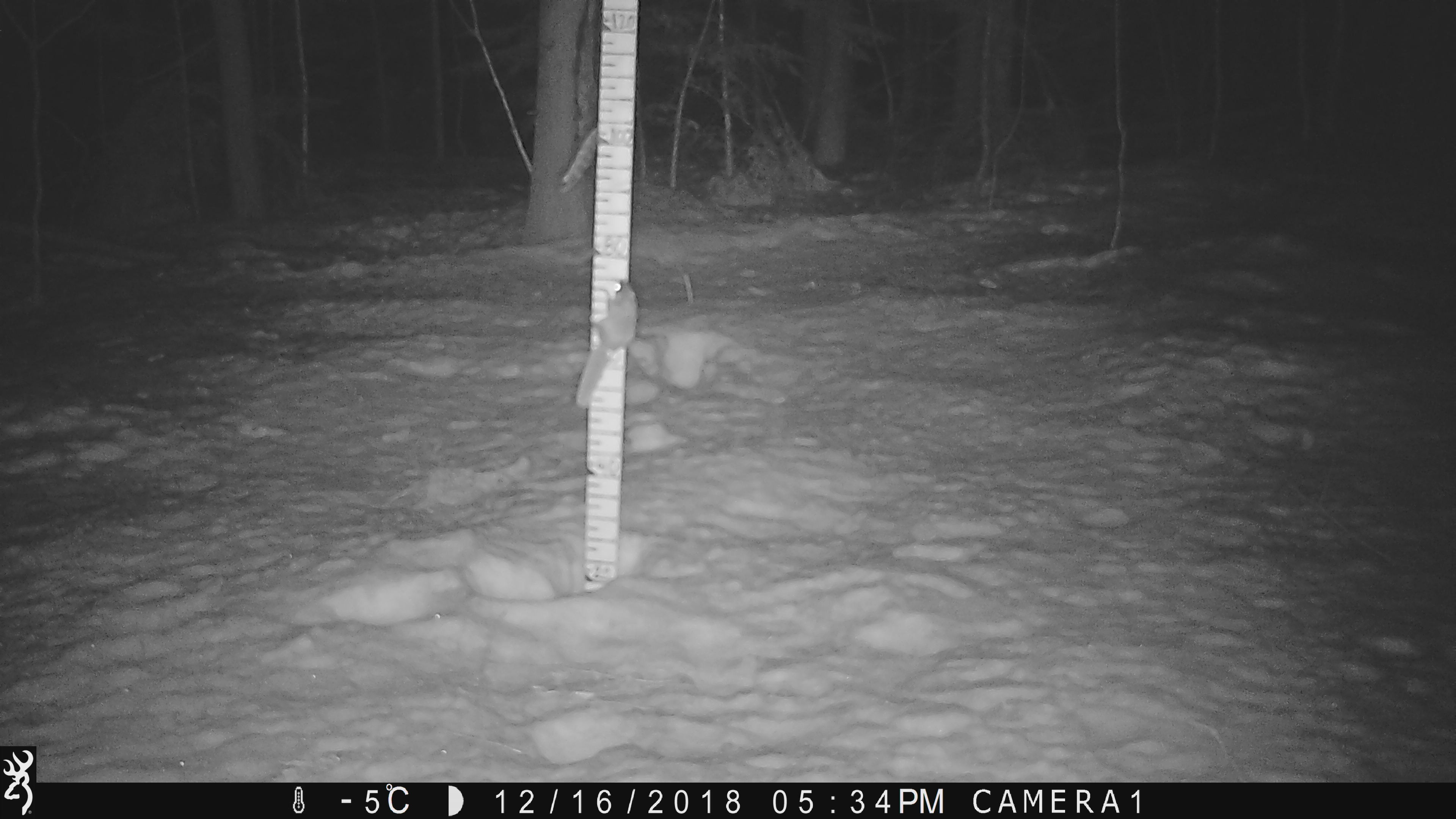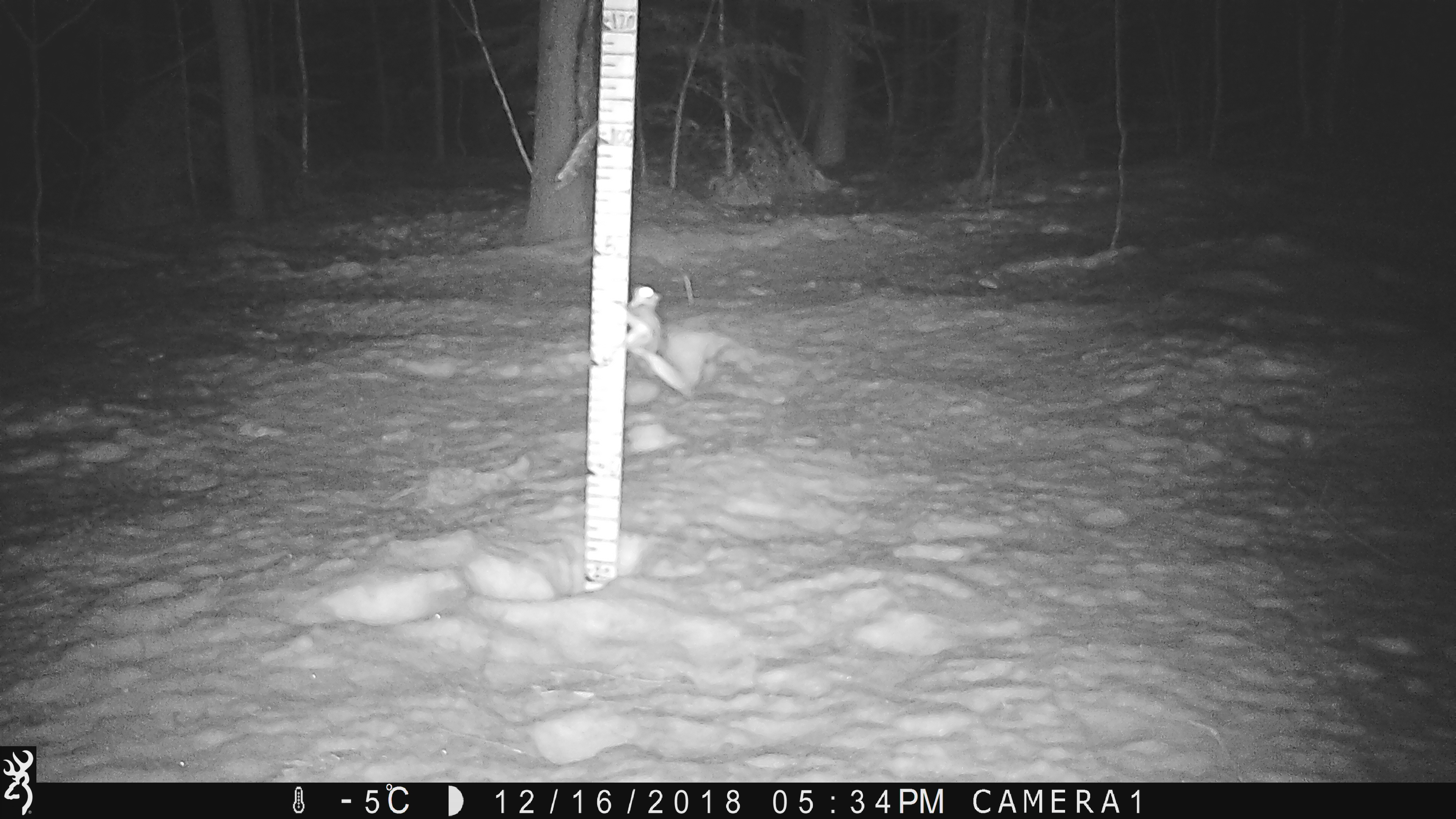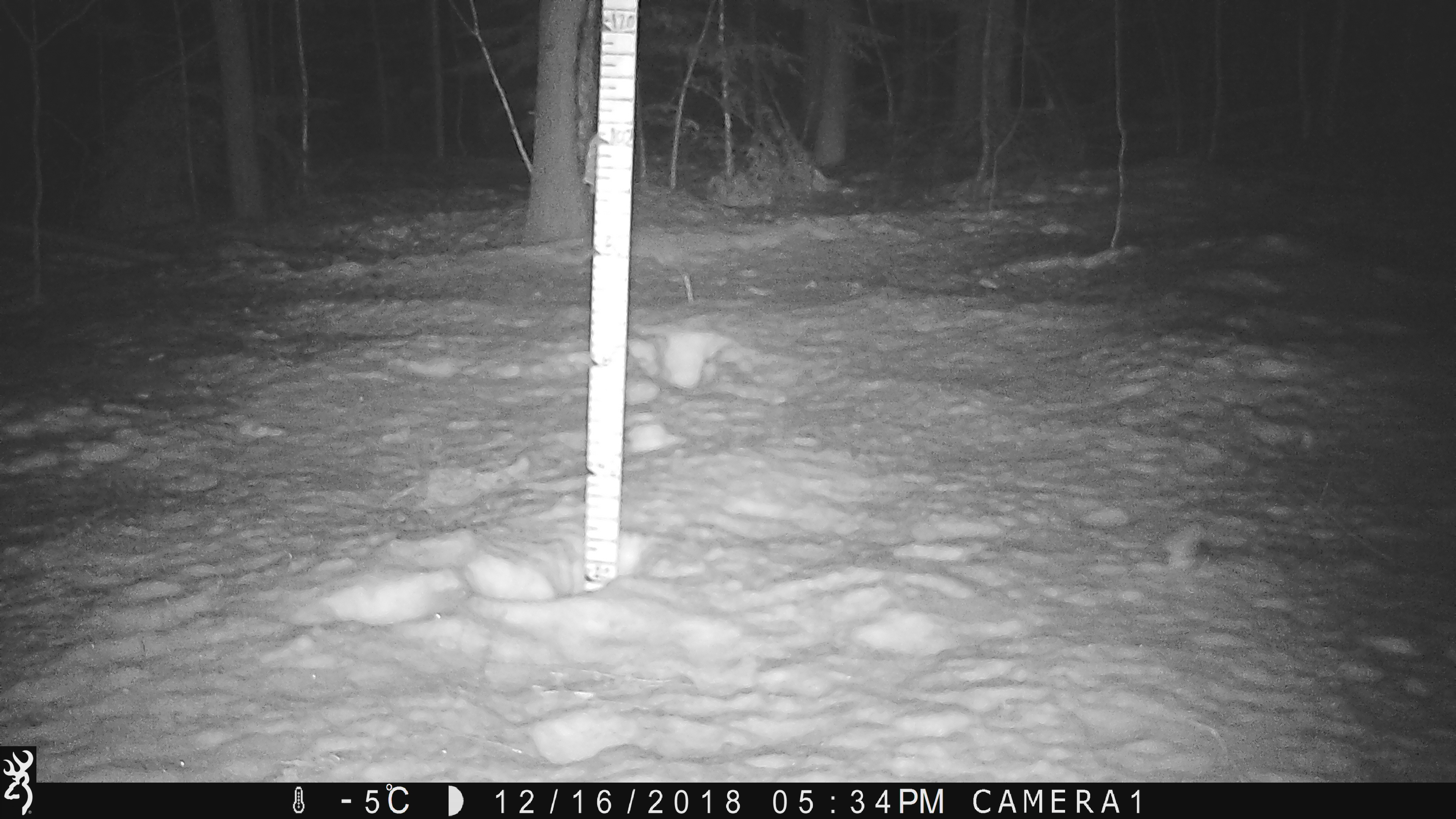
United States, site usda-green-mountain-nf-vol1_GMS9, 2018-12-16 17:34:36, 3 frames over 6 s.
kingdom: Animalia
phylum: Chordata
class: Mammalia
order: Rodentia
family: Sciuridae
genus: Glaucomys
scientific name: Glaucomys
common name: flying squirrel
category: flying squirrel sp.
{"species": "flying squirrel sp. (flying squirrel) (Glaucomys)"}